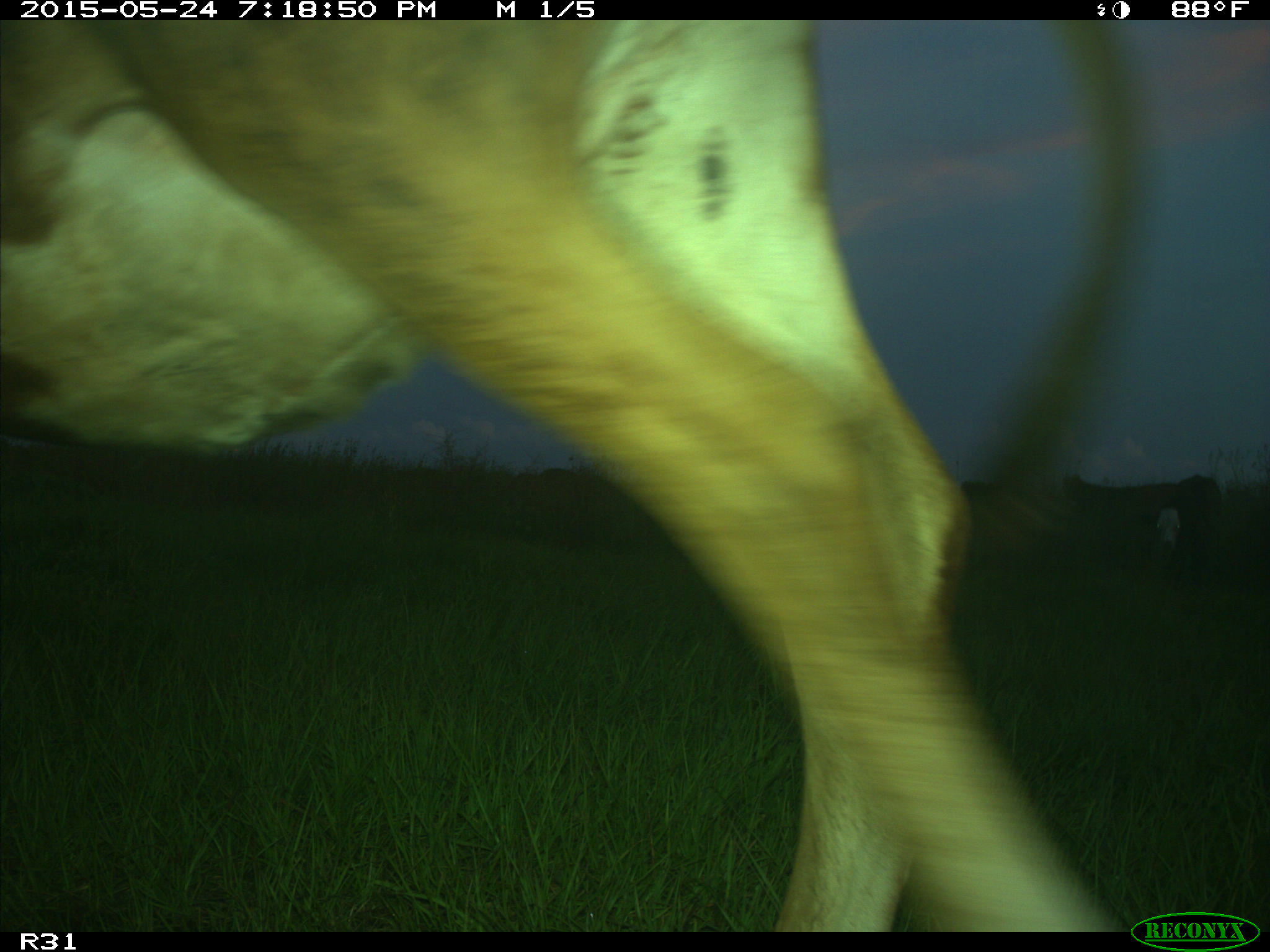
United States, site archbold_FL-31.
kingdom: Animalia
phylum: Chordata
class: Mammalia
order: Artiodactyla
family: Bovidae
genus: Bos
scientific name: Bos taurus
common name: domestic cow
Bos taurus (domestic cow).